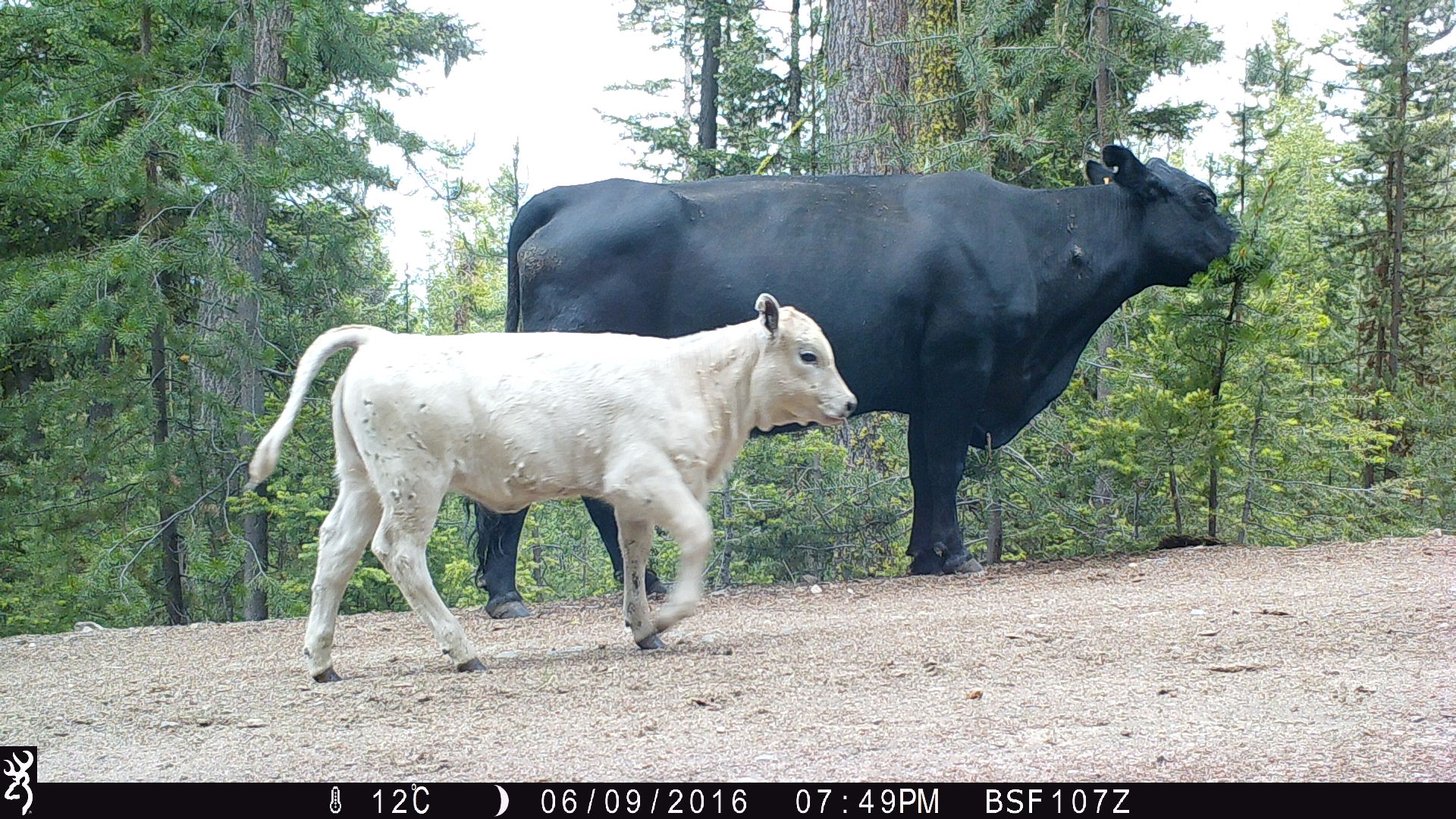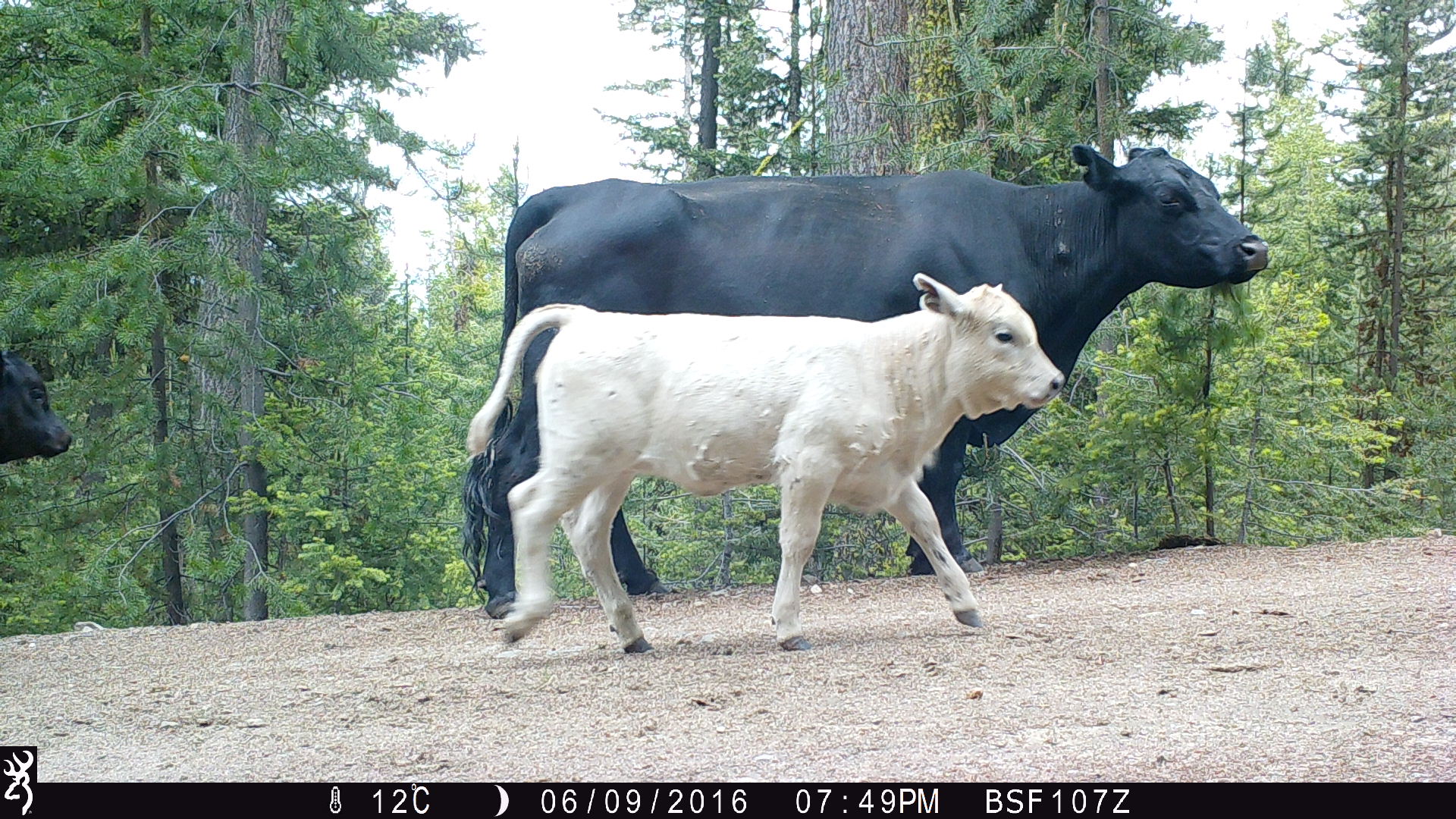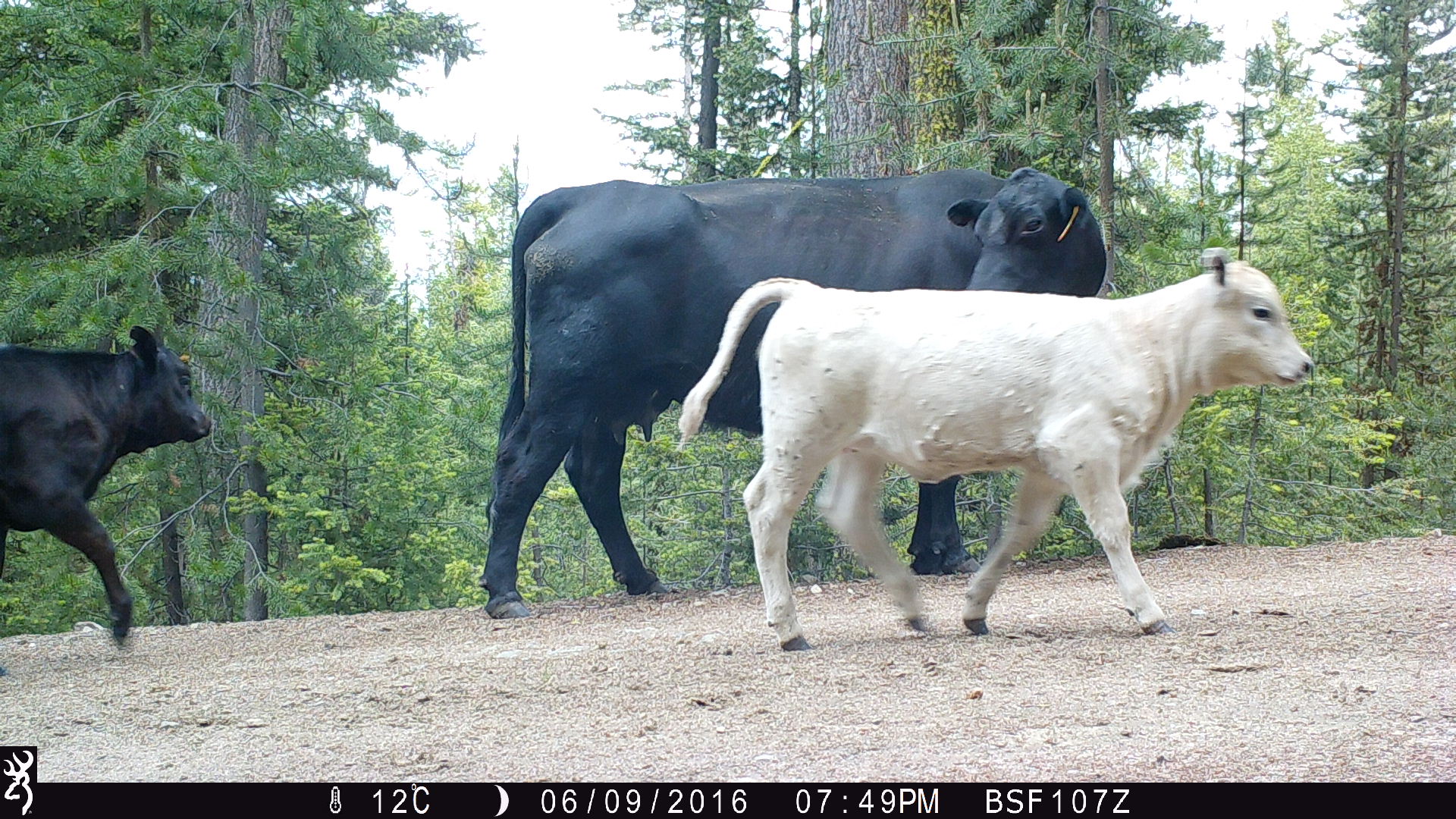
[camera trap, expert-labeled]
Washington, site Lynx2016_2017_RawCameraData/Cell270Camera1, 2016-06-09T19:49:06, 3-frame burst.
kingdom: Animalia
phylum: Chordata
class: Mammalia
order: Artiodactyla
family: Bovidae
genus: Bos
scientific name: Bos taurus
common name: domestic cattle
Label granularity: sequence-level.